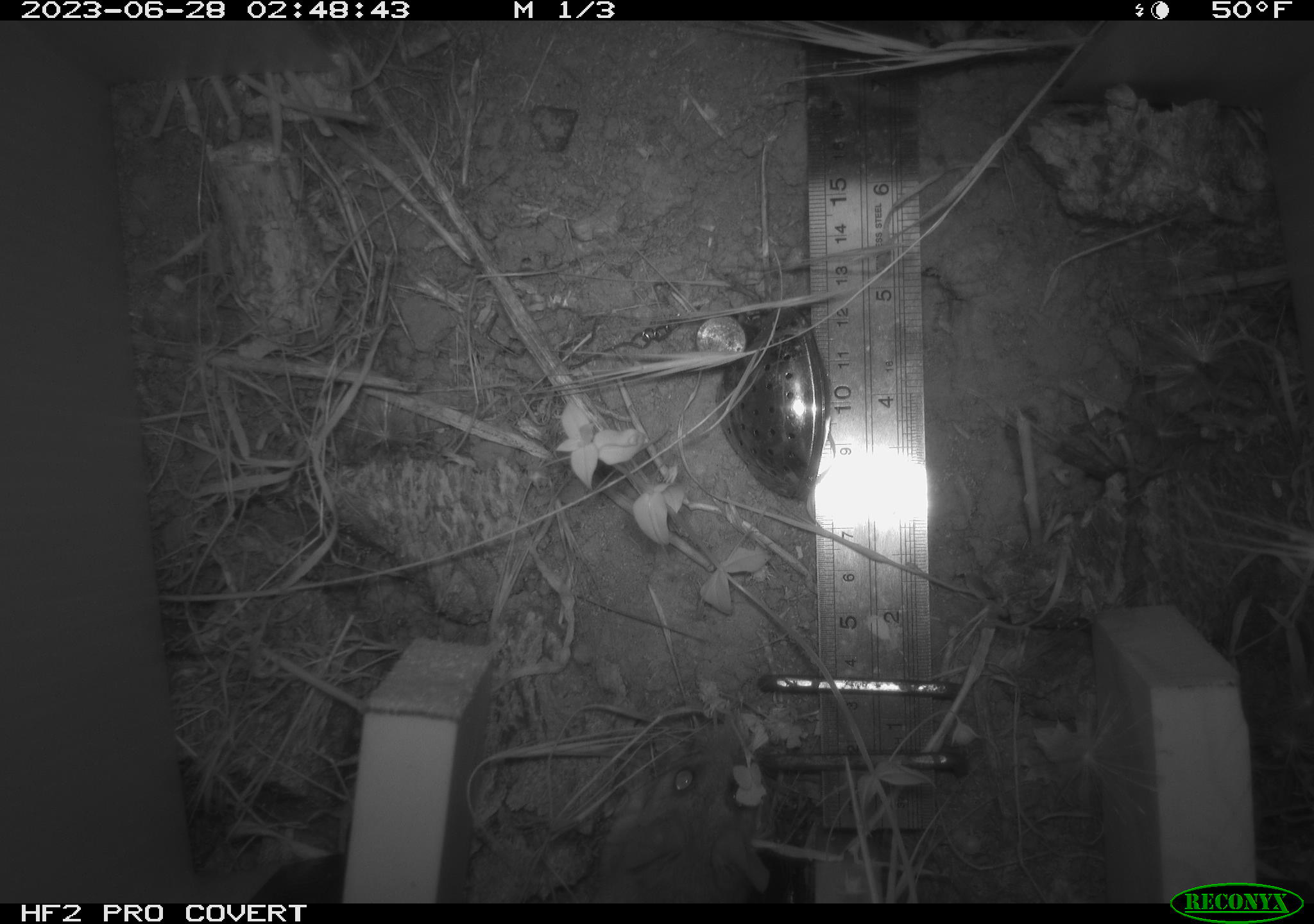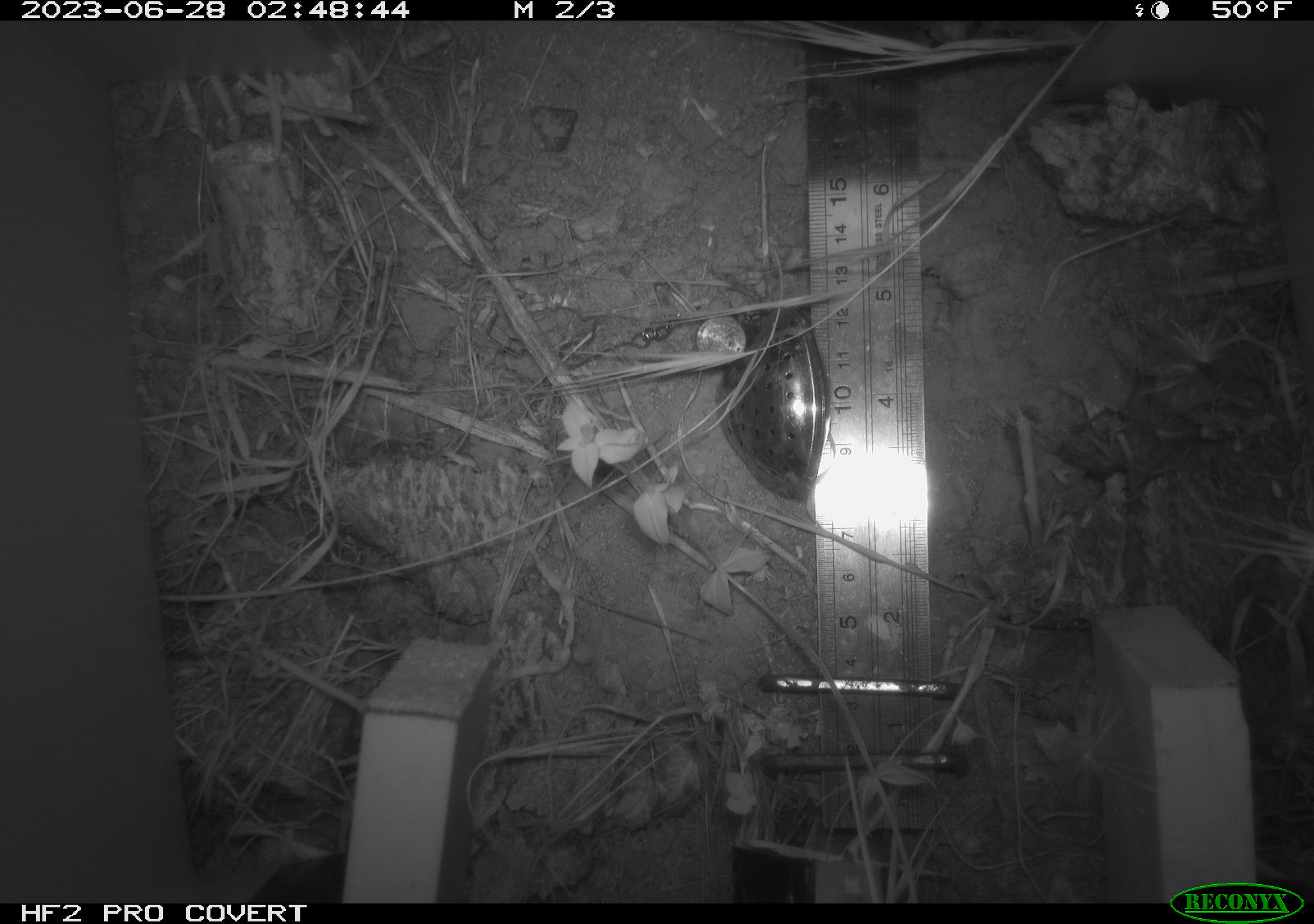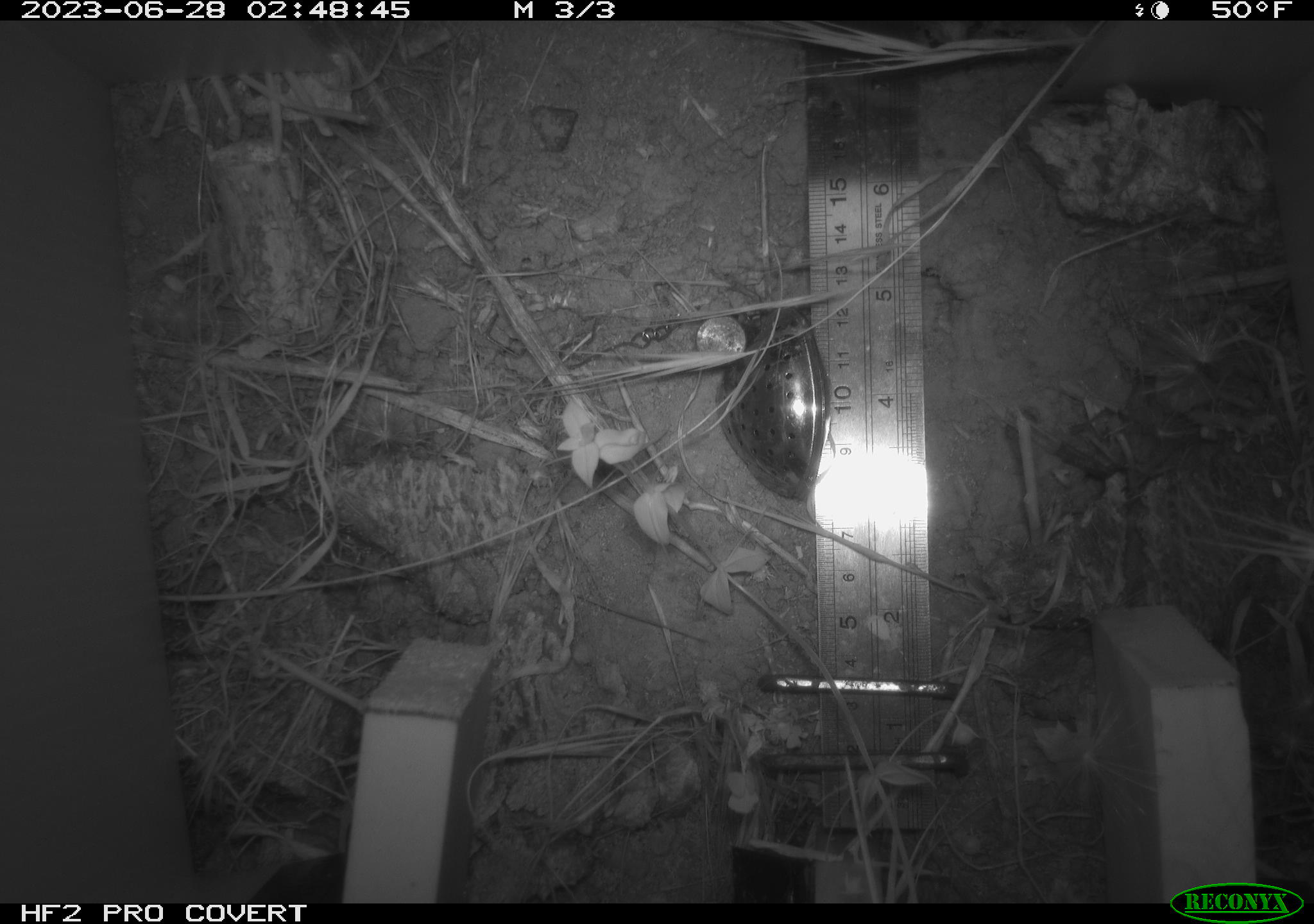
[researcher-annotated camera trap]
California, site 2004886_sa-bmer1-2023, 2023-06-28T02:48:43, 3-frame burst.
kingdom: Animalia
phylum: Chordata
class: Mammalia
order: Rodentia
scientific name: Rodentia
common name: mouse species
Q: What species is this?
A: Mouse species (Rodentia).